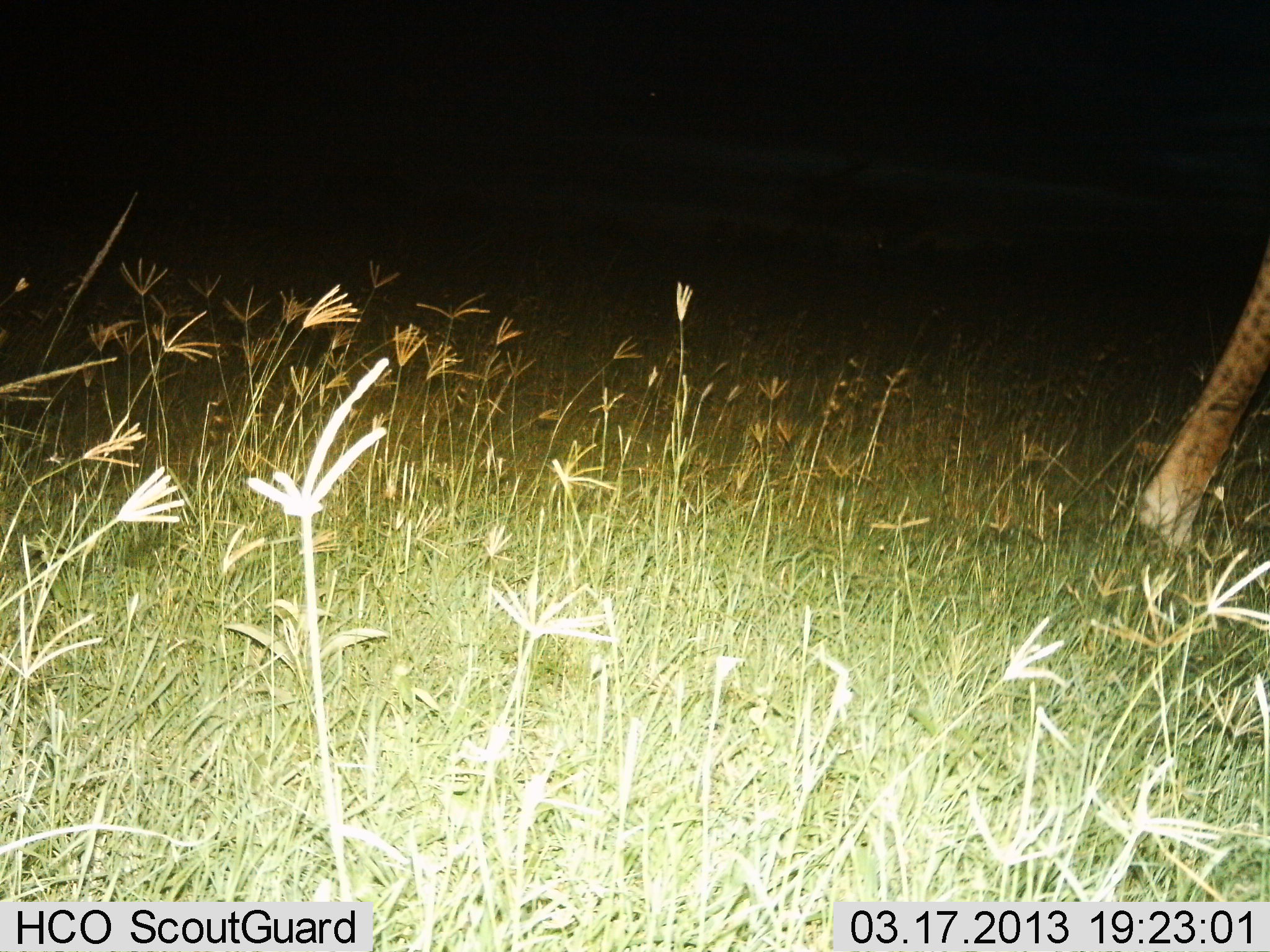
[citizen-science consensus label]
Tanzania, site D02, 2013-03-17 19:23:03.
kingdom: Animalia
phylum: Chordata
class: Mammalia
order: Artiodactyla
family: Giraffidae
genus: Giraffa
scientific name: Giraffa camelopardalis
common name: giraffe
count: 1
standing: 6%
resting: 0%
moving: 94%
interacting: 0%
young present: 0%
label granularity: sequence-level